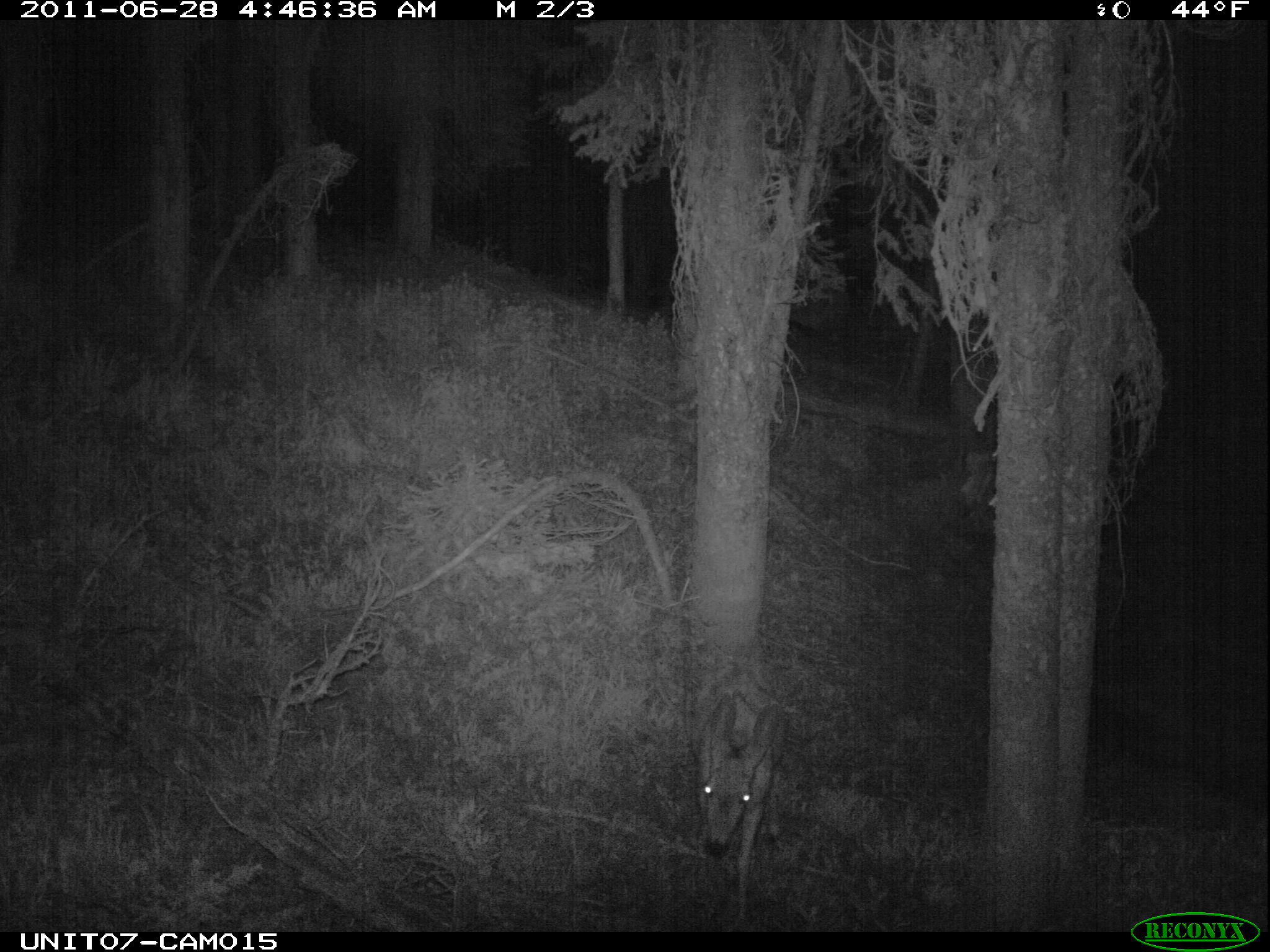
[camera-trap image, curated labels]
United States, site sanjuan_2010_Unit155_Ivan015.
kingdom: Animalia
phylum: Chordata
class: Mammalia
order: Artiodactyla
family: Cervidae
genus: Odocoileus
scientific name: Odocoileus hemionus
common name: mule deer